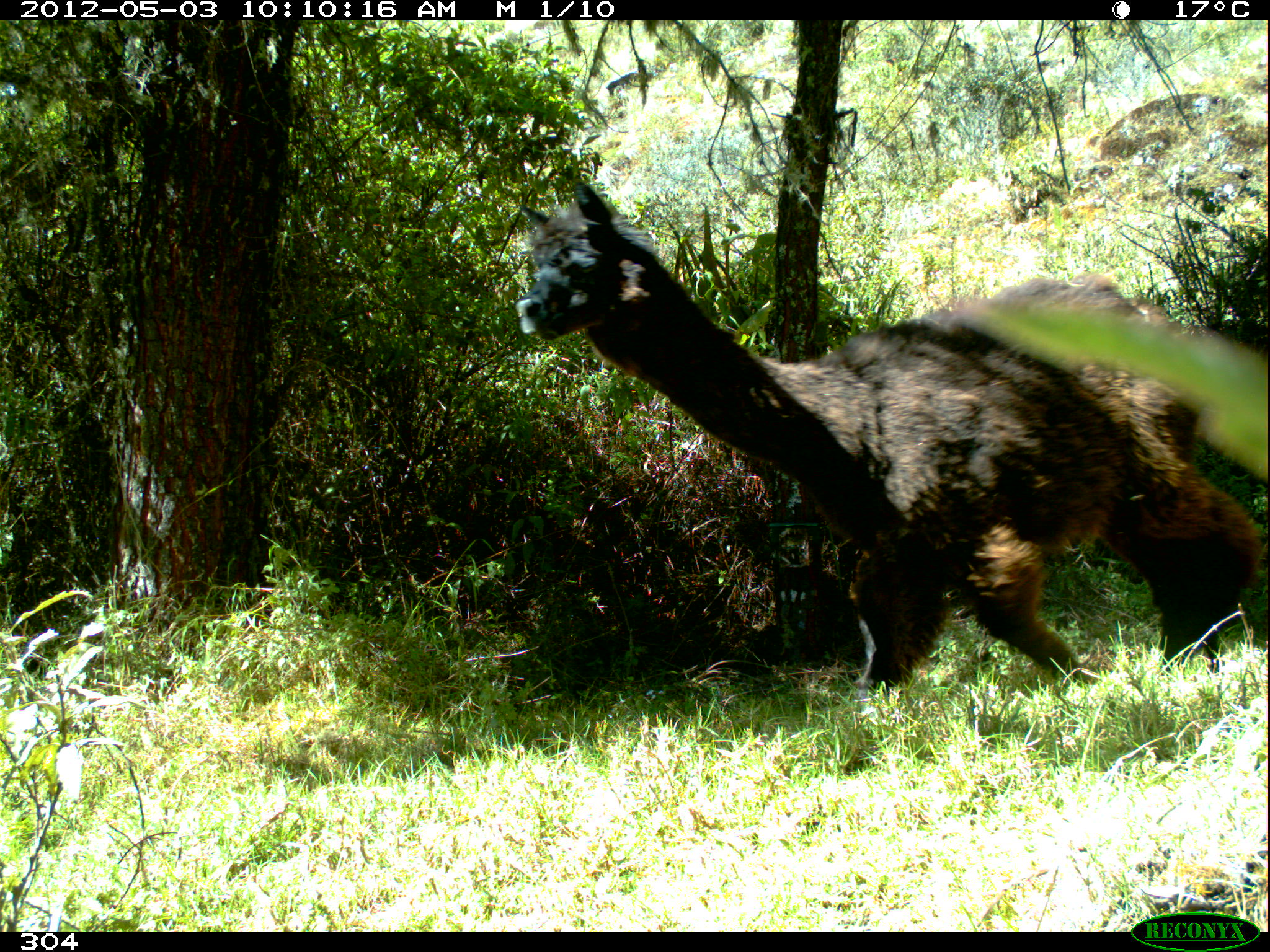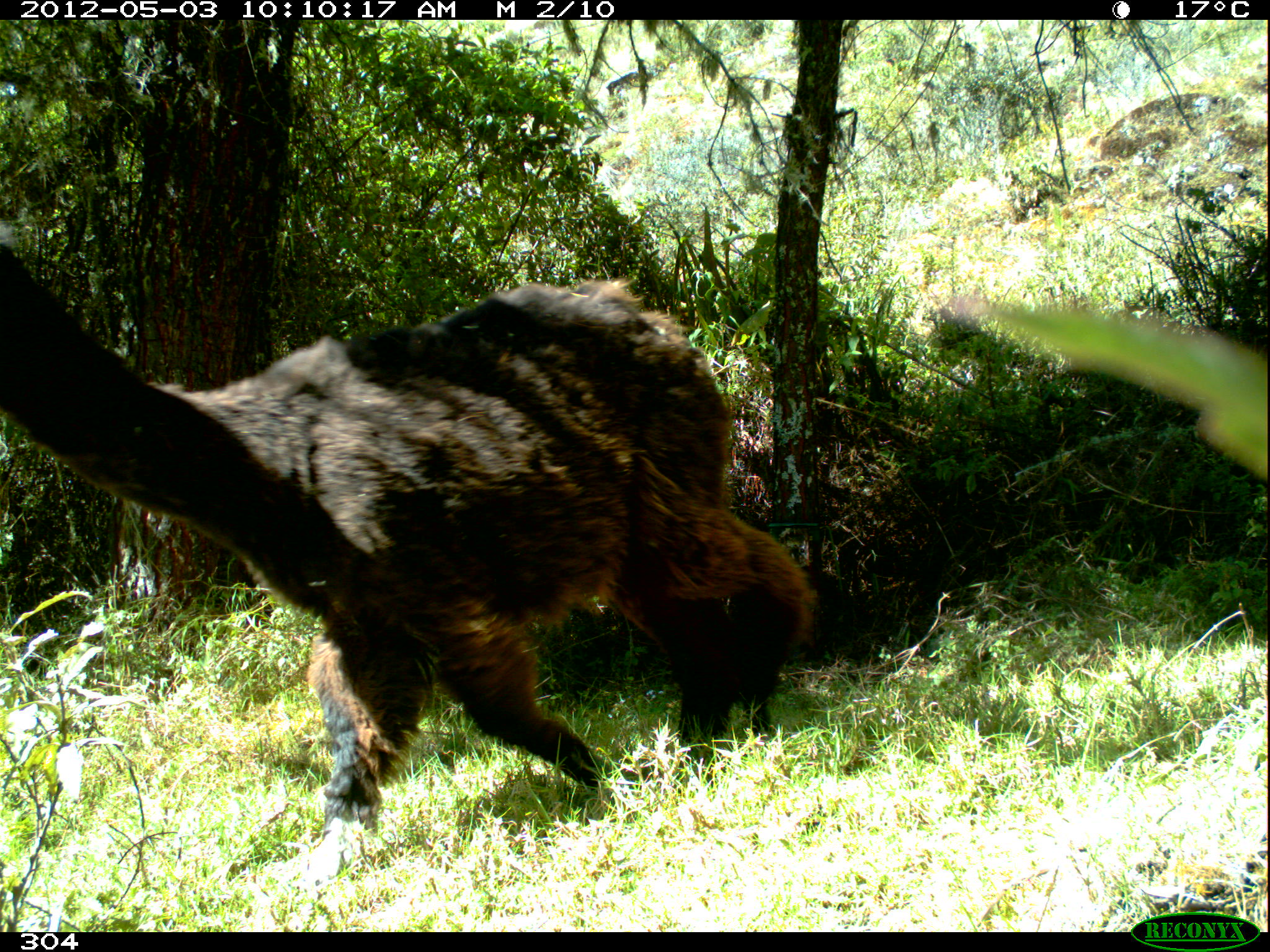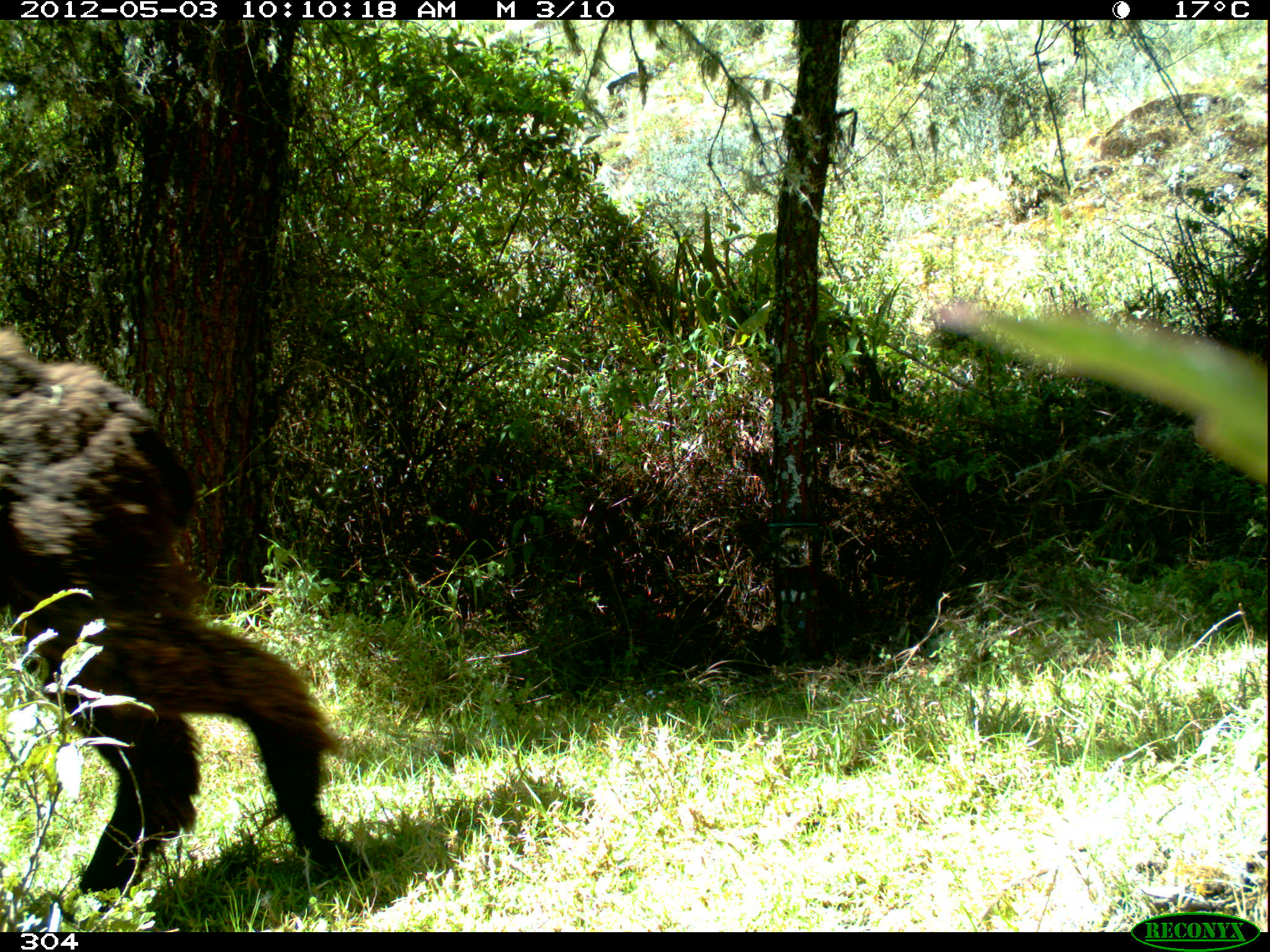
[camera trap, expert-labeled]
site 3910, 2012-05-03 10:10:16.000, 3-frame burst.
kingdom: Animalia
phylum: Chordata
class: Mammalia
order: Artiodactyla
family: Camelidae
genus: Vicugna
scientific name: Vicugna pacos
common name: alpaca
Vicugna pacos (alpaca).